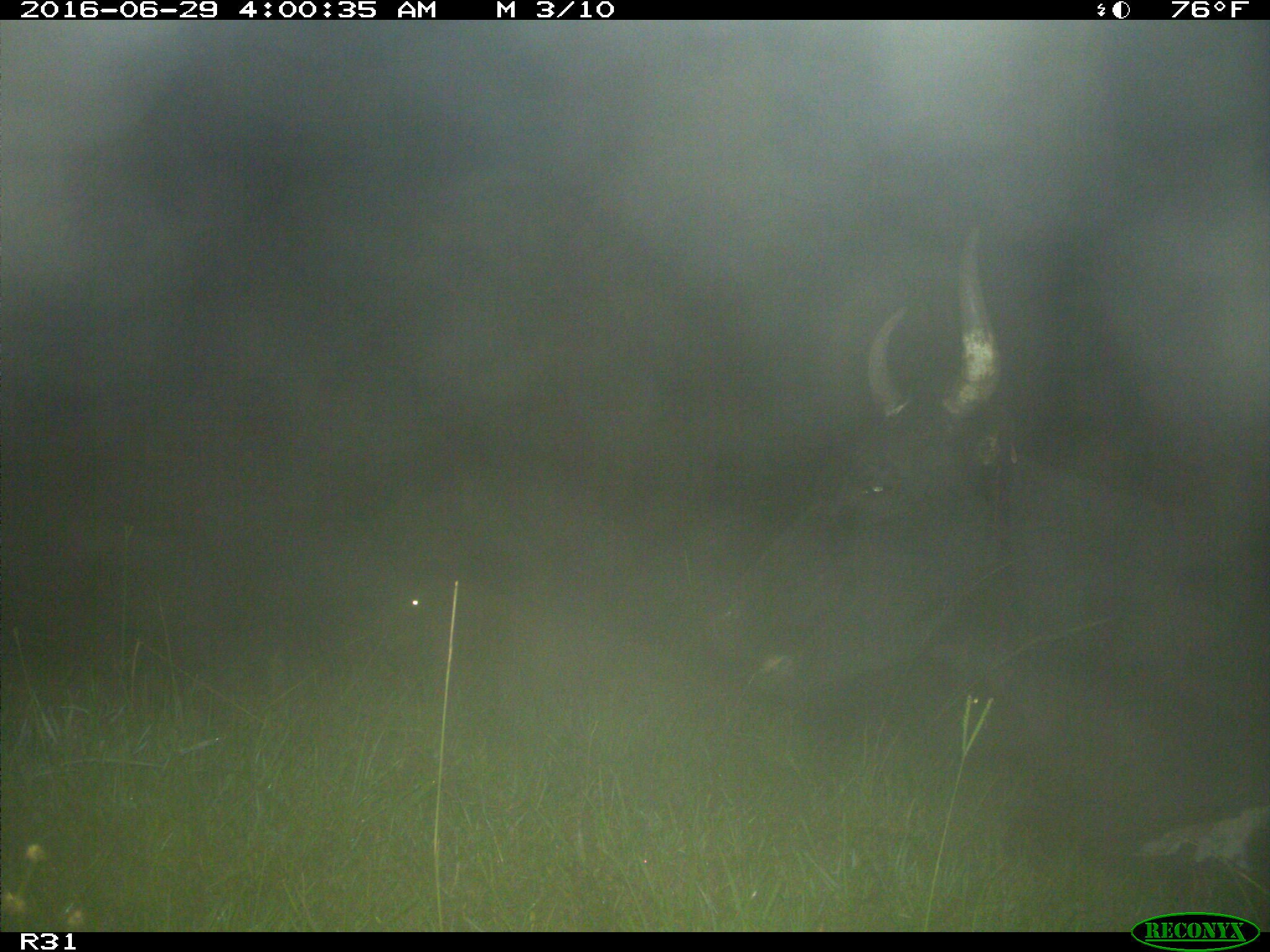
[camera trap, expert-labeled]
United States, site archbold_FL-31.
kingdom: Animalia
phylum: Chordata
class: Mammalia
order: Artiodactyla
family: Bovidae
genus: Bos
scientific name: Bos taurus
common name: domestic cow